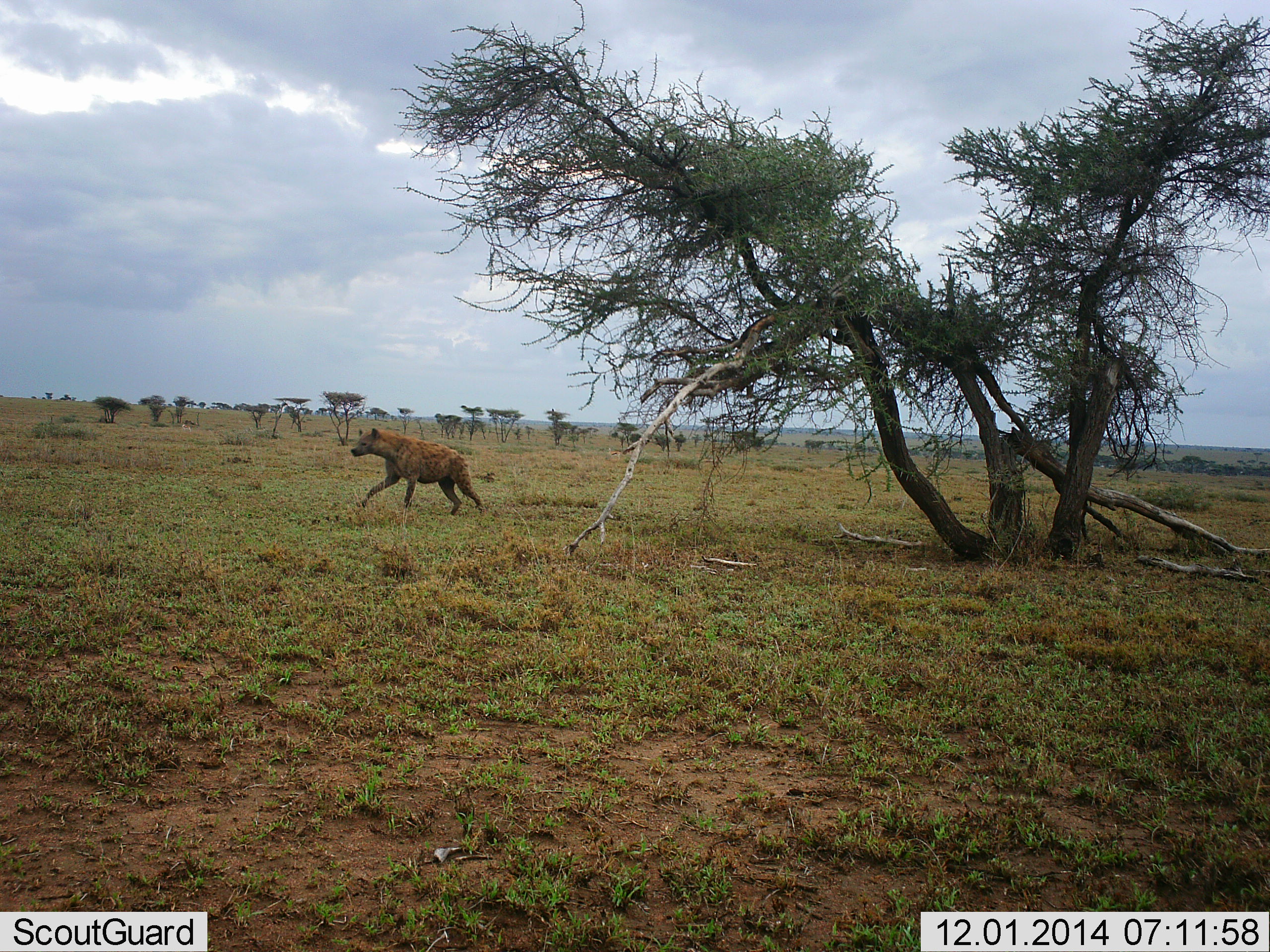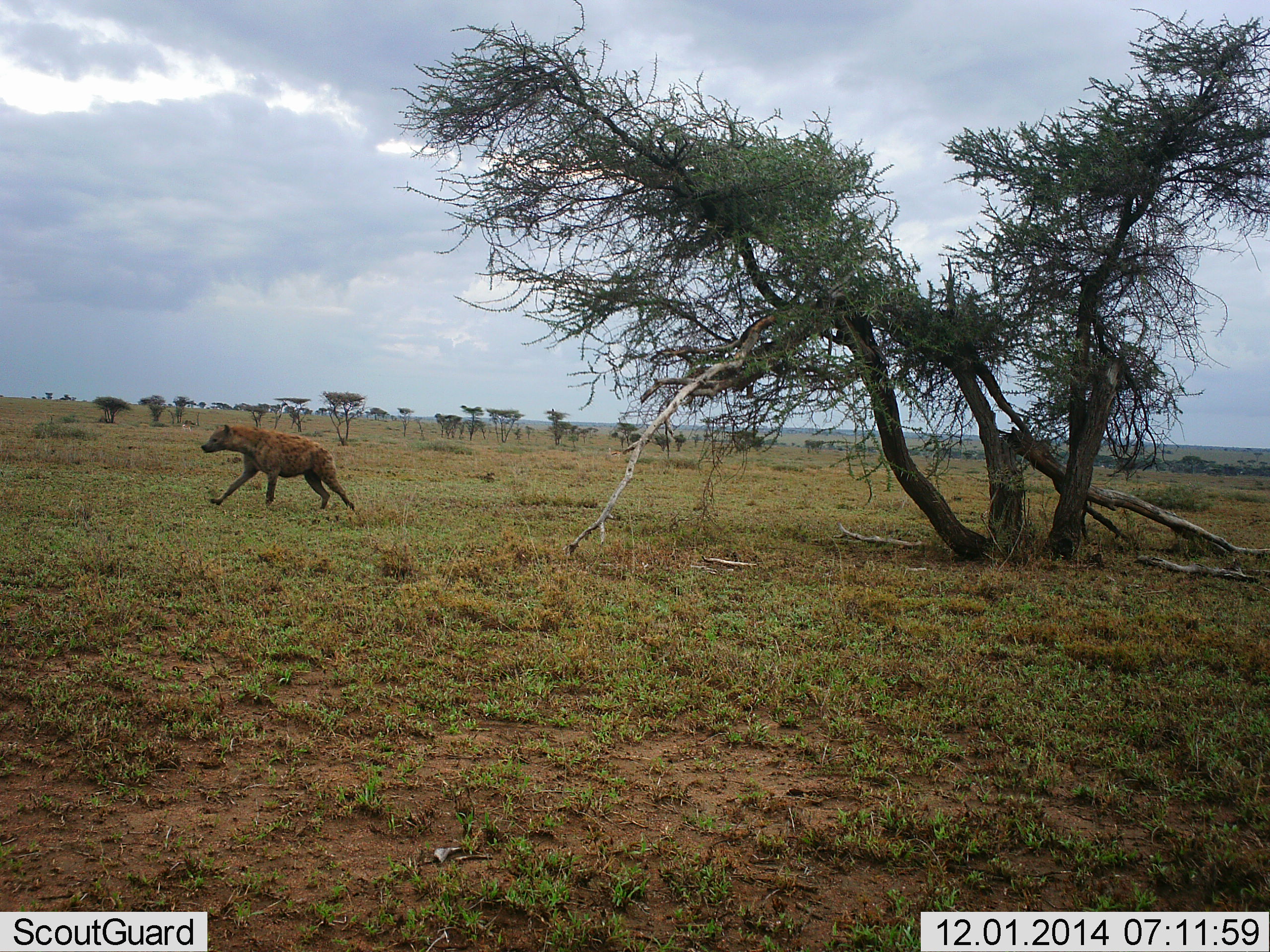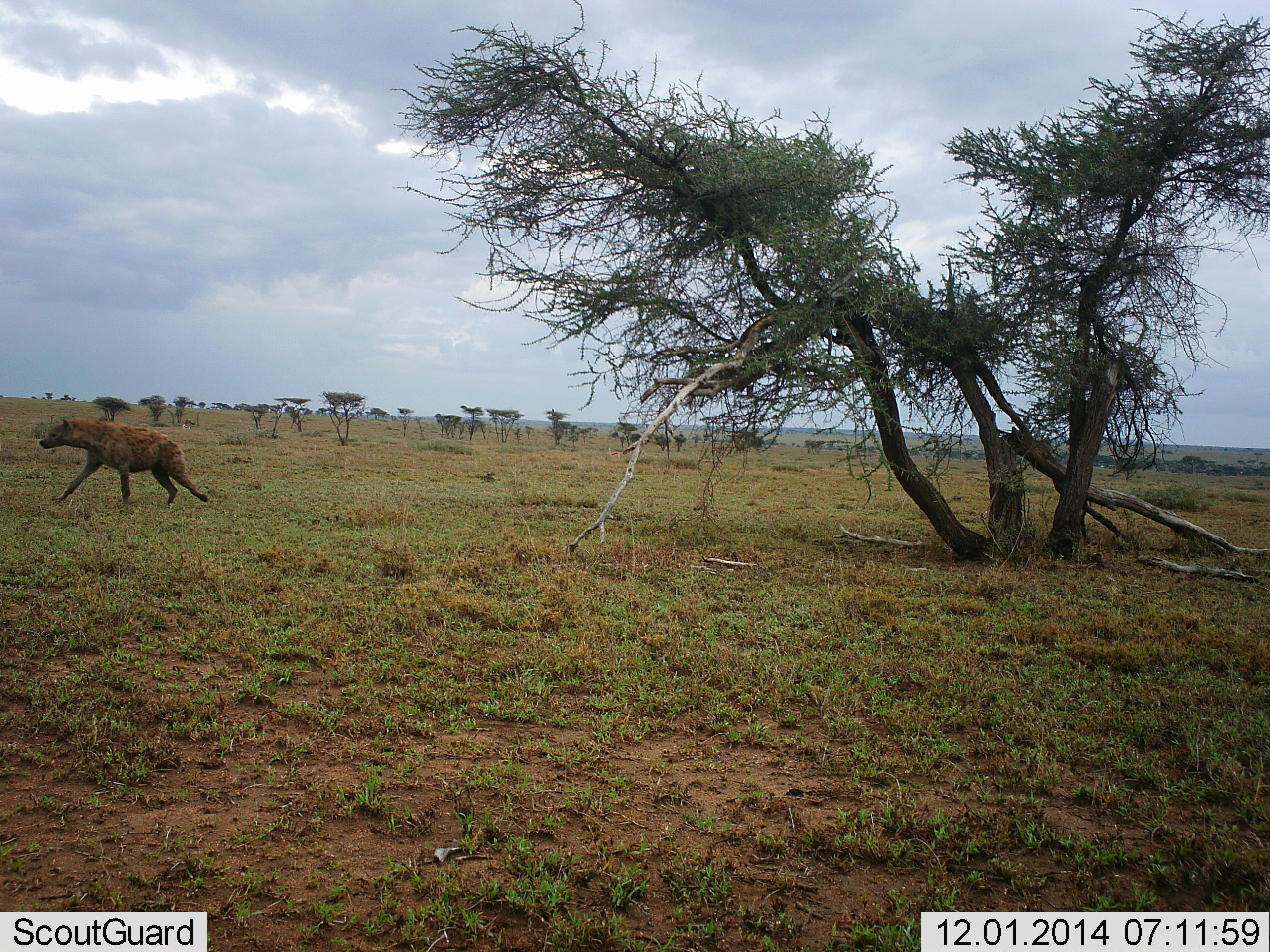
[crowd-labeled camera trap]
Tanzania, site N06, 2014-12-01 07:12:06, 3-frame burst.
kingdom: Animalia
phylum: Chordata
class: Mammalia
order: Carnivora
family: Hyaenidae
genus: Crocuta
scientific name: Crocuta crocuta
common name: spotted hyena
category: hyenaspotted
Hyenaspotted (spotted hyena) (Crocuta crocuta), count 1. Behavior (volunteer vote fractions): standing 10%, resting 0%, moving 90%, interacting 0%. Young present (vote fraction): 0%. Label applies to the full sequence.